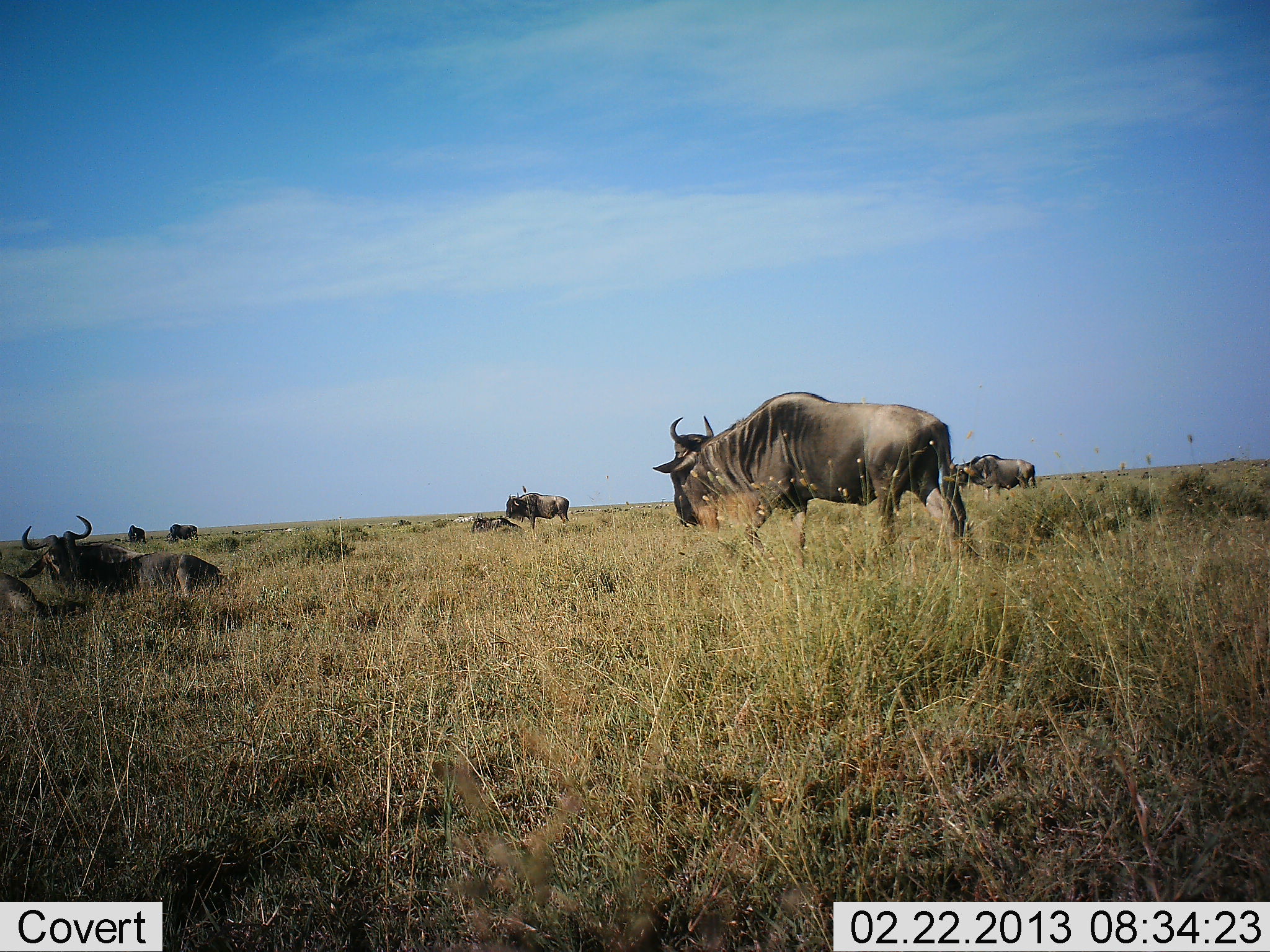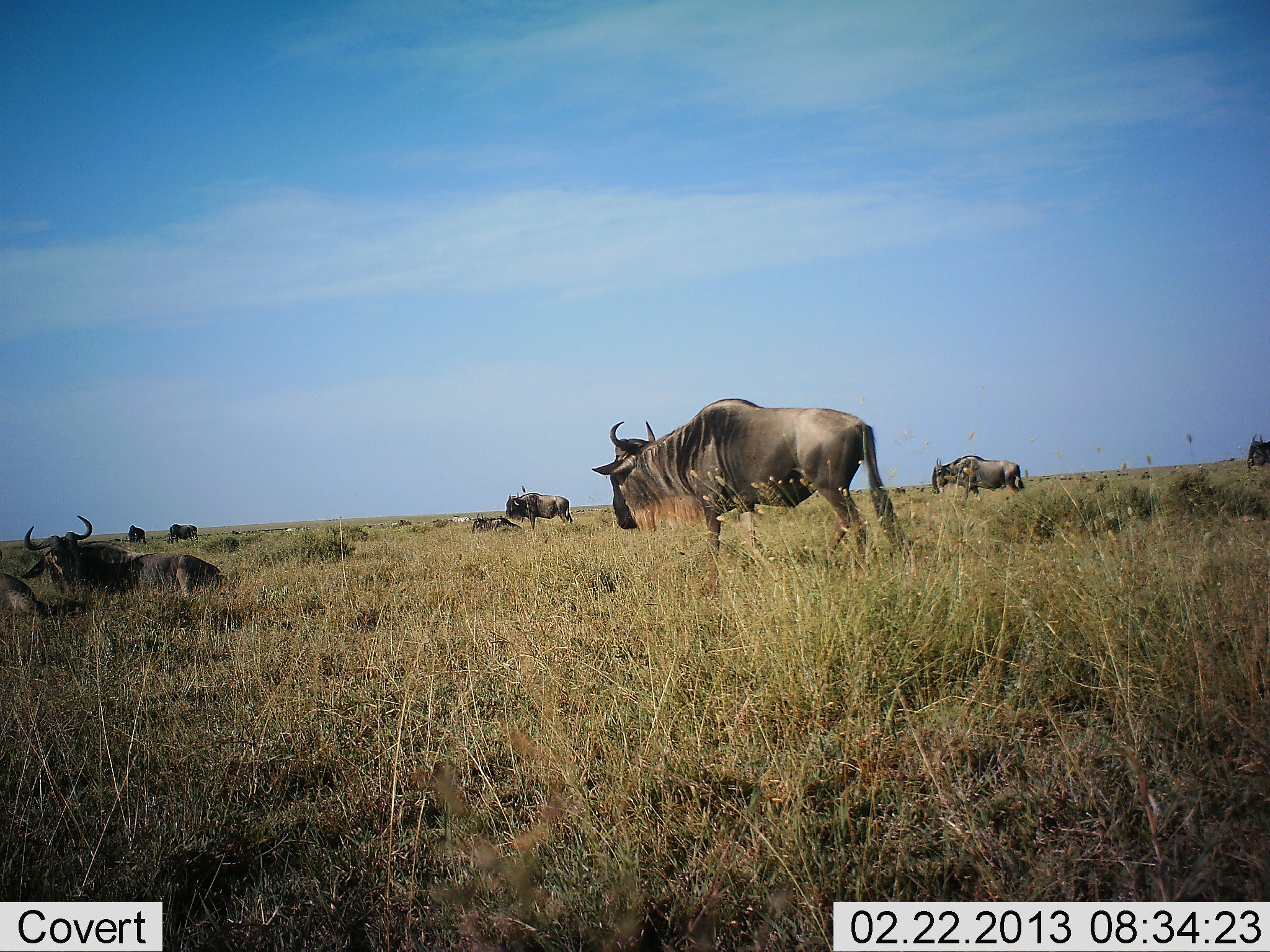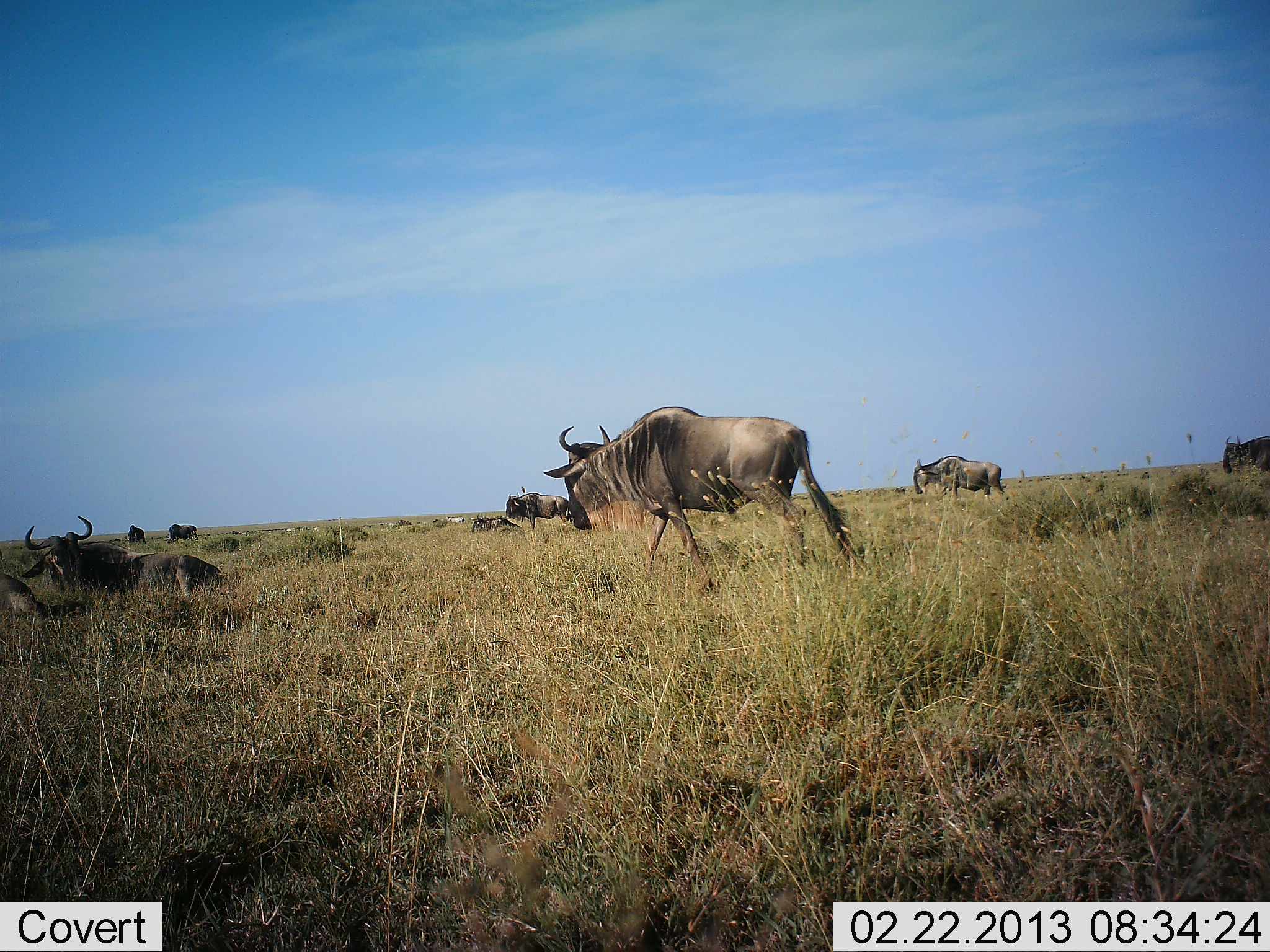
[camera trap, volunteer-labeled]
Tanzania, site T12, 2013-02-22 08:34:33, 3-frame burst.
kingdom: Animalia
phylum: Chordata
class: Mammalia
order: Artiodactyla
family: Bovidae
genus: Connochaetes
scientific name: Connochaetes taurinus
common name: blue wildebeest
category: wildebeest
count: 9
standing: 73%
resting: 88%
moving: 63%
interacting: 2%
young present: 2%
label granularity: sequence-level